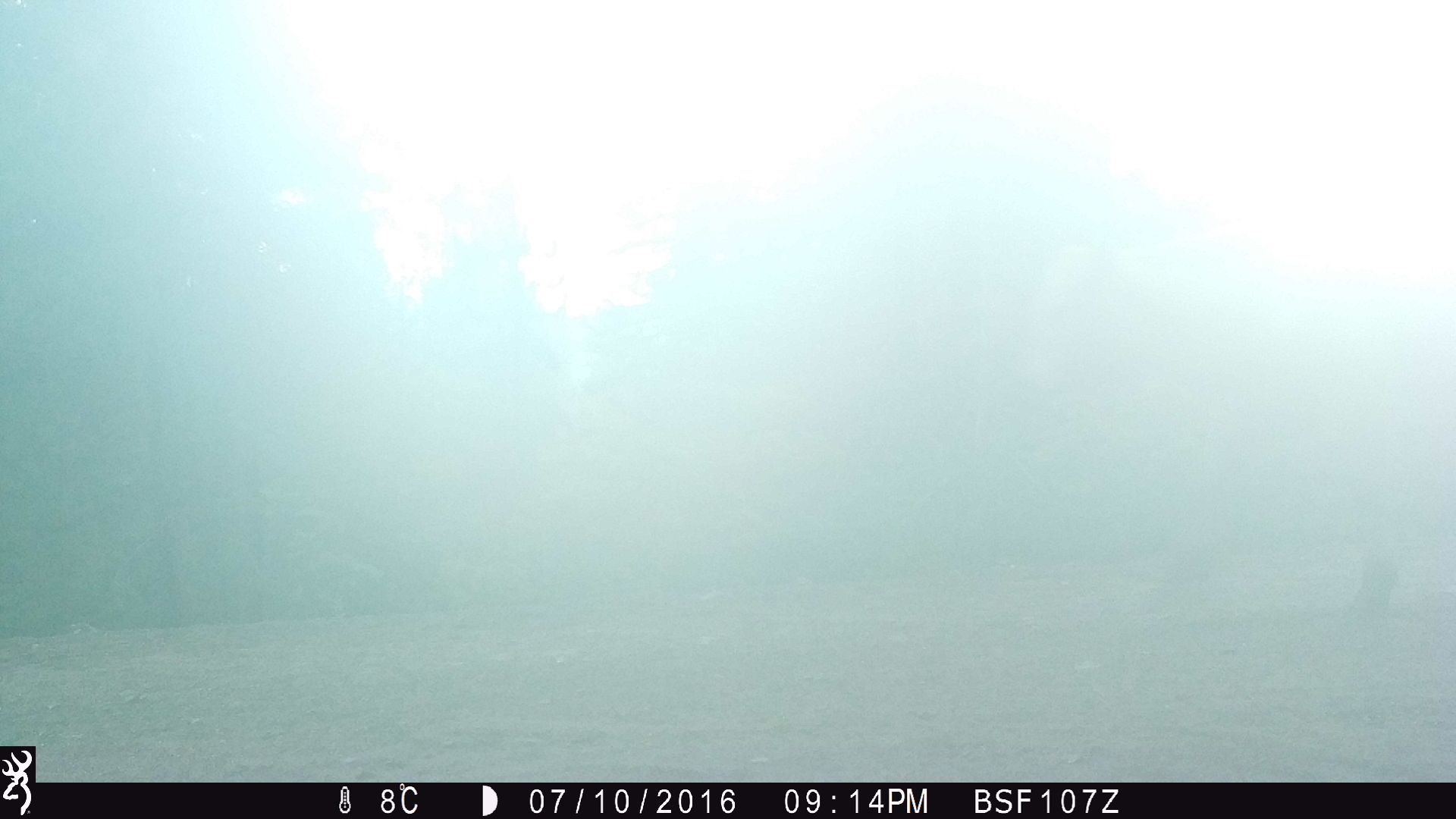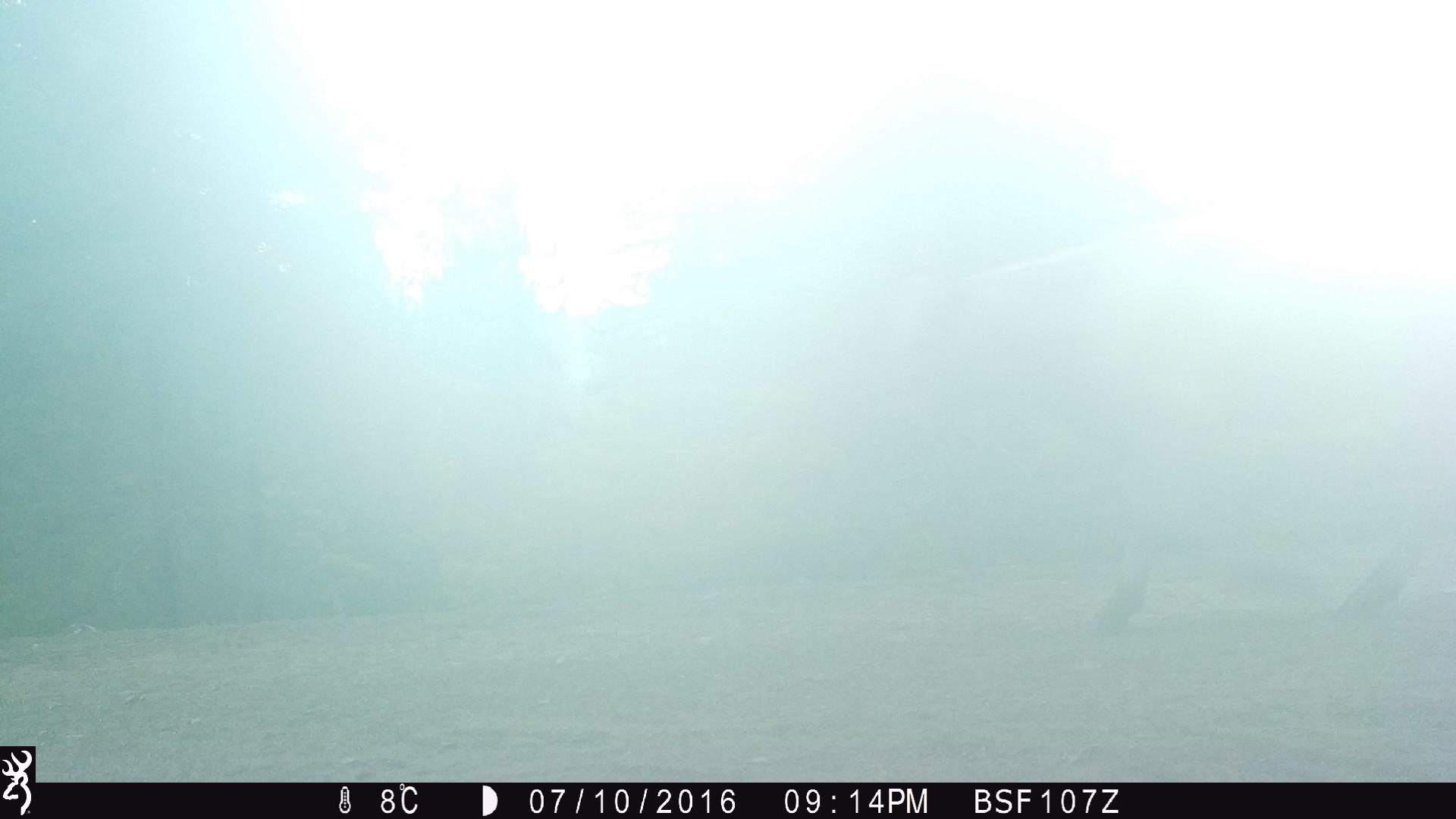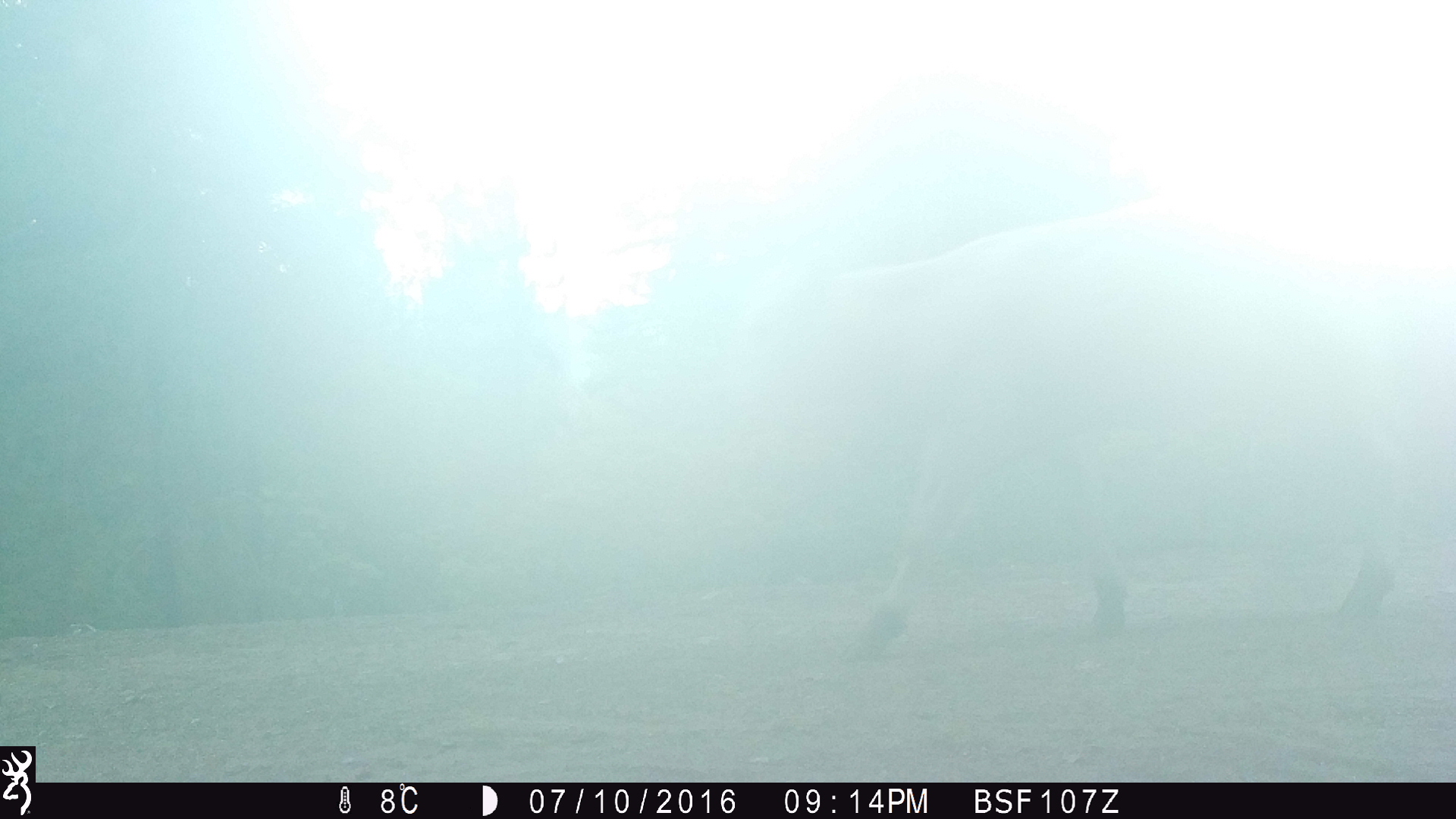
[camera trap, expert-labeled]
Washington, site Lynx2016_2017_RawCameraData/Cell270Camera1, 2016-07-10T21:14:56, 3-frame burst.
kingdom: Animalia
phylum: Chordata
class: Mammalia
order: Artiodactyla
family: Bovidae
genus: Bos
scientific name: Bos taurus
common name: domestic cattle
Domestic cattle (Bos taurus). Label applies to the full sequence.